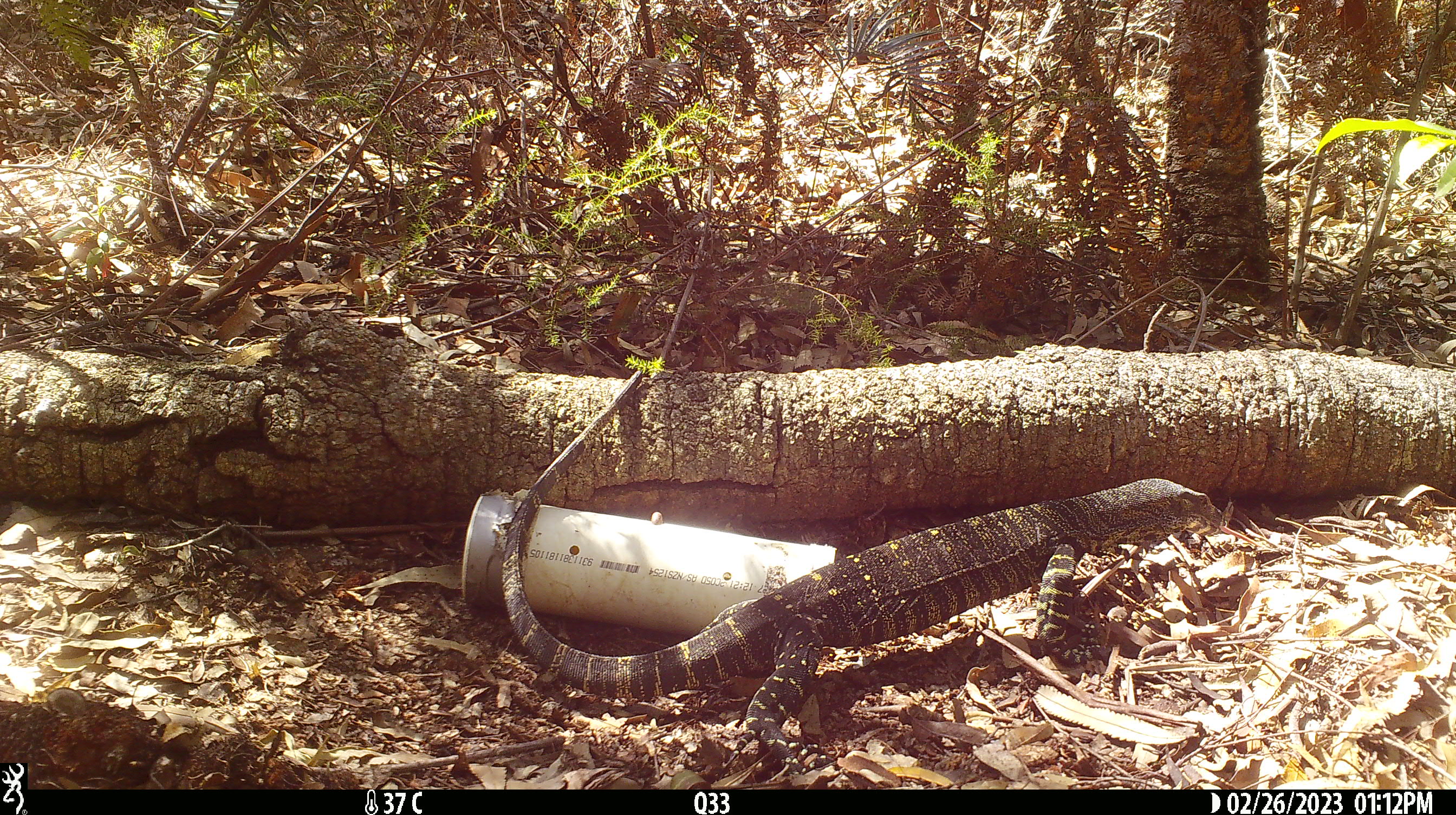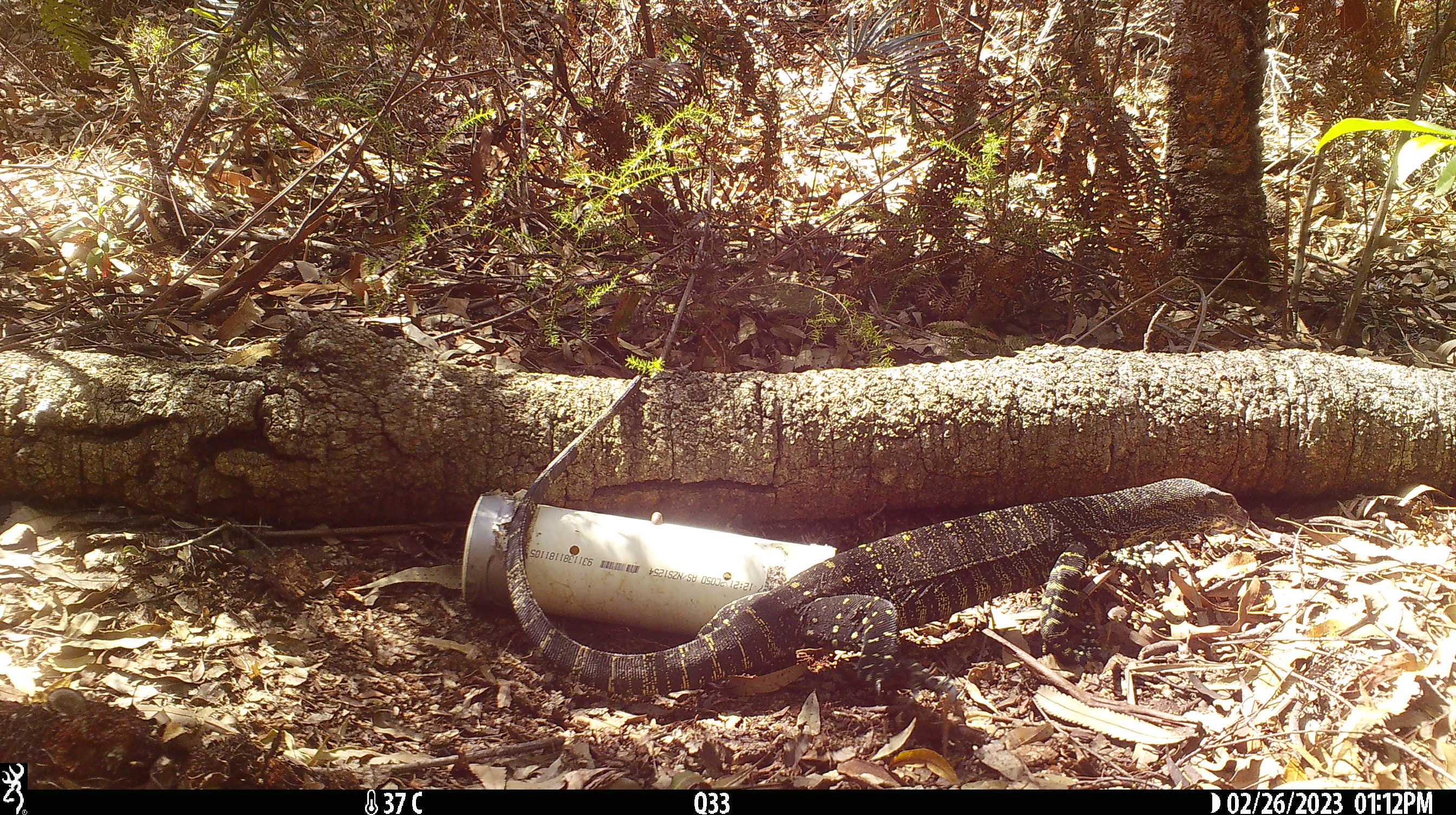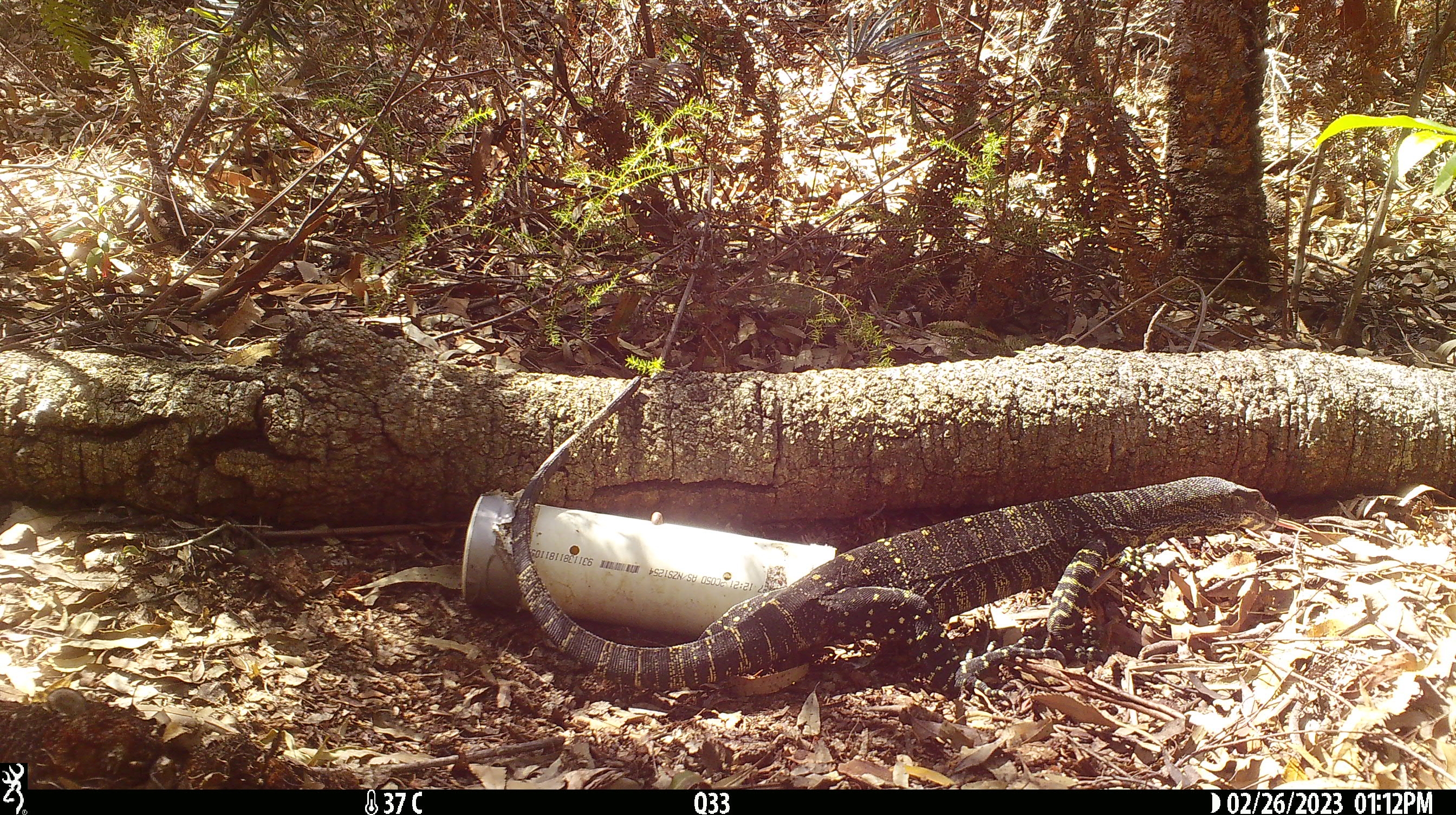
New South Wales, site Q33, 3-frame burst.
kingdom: Animalia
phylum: Chordata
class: Reptilia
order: Squamata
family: Varanidae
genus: Varanus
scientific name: Varanus varius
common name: lace monitor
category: goanna